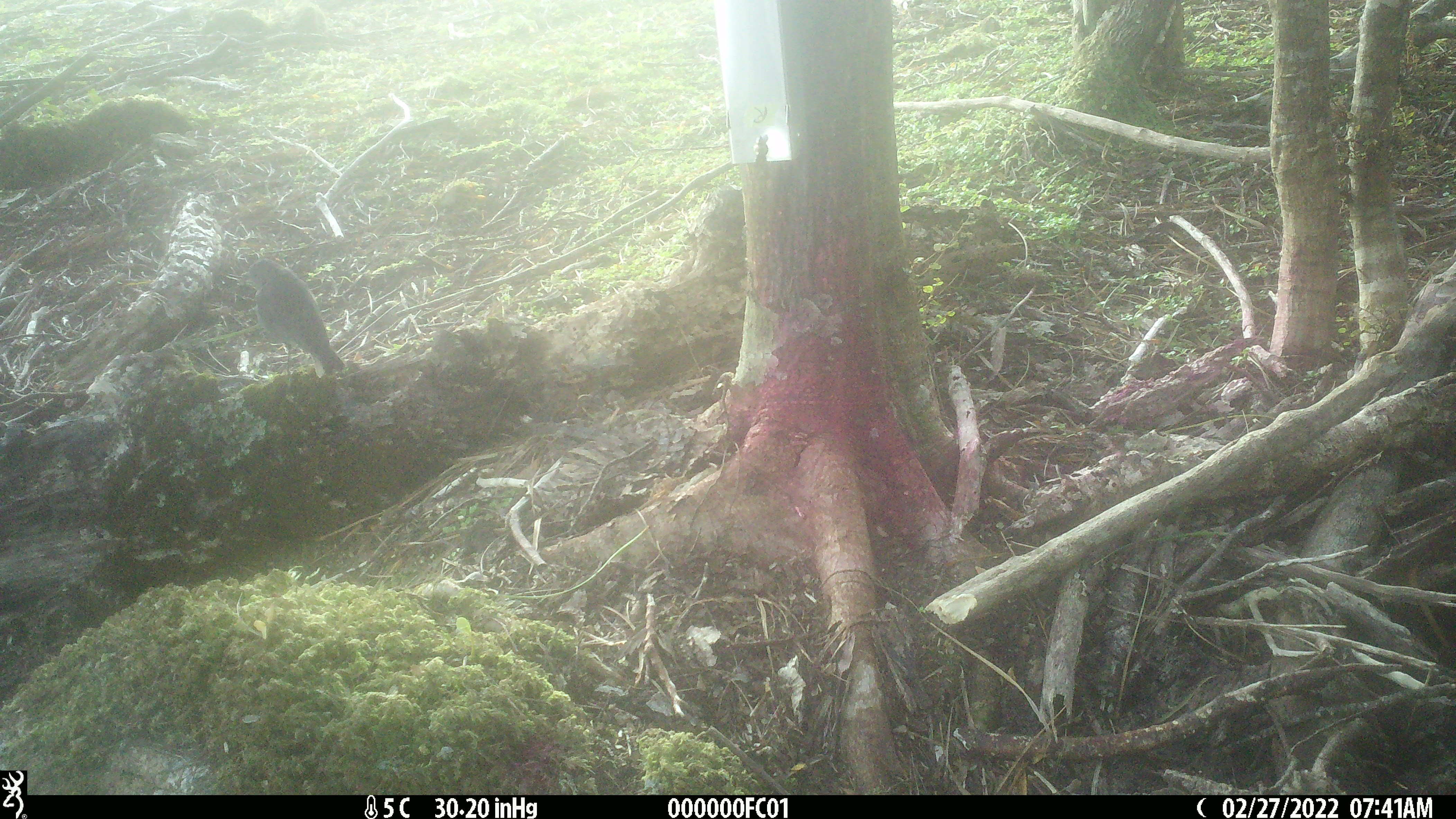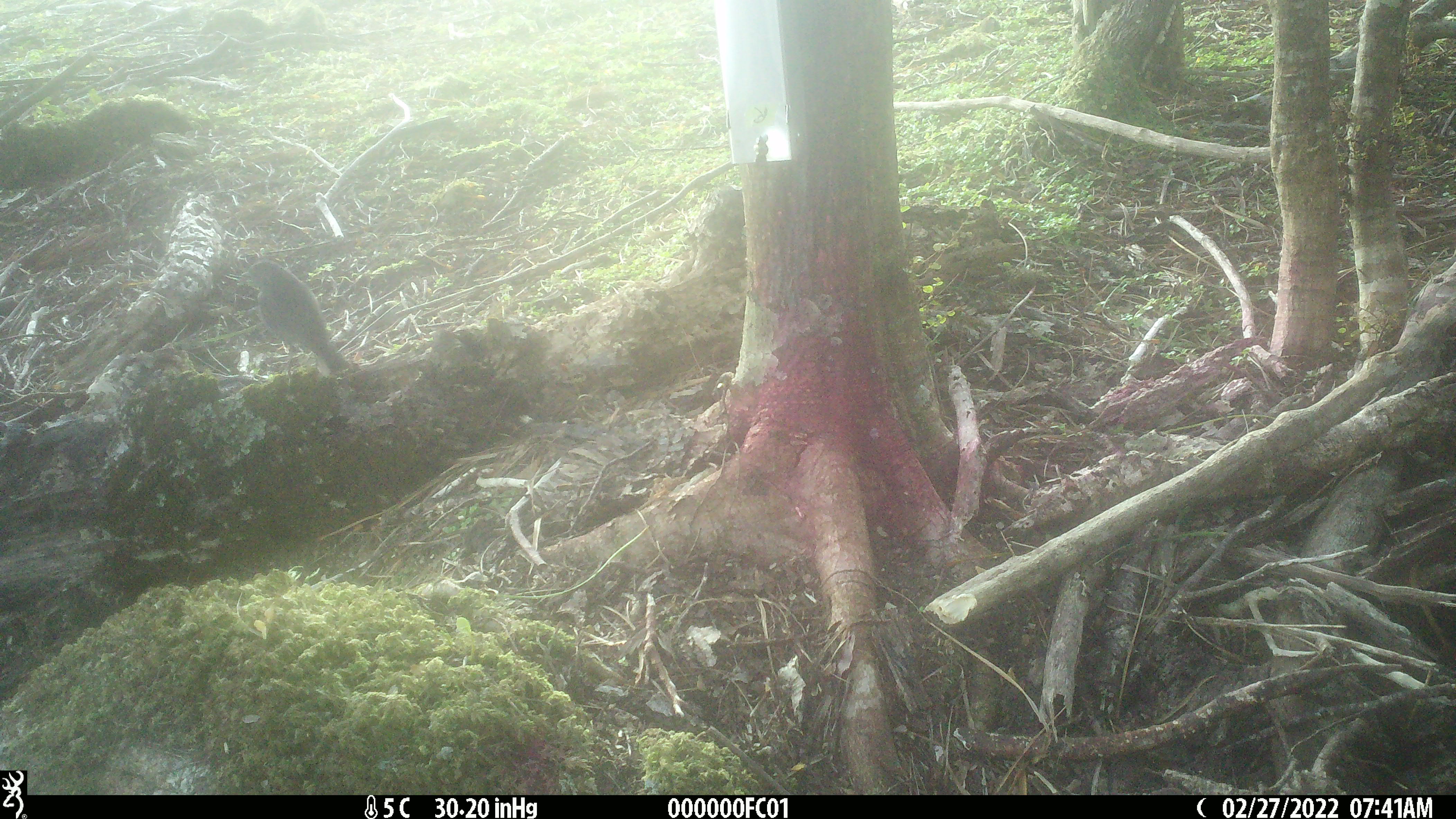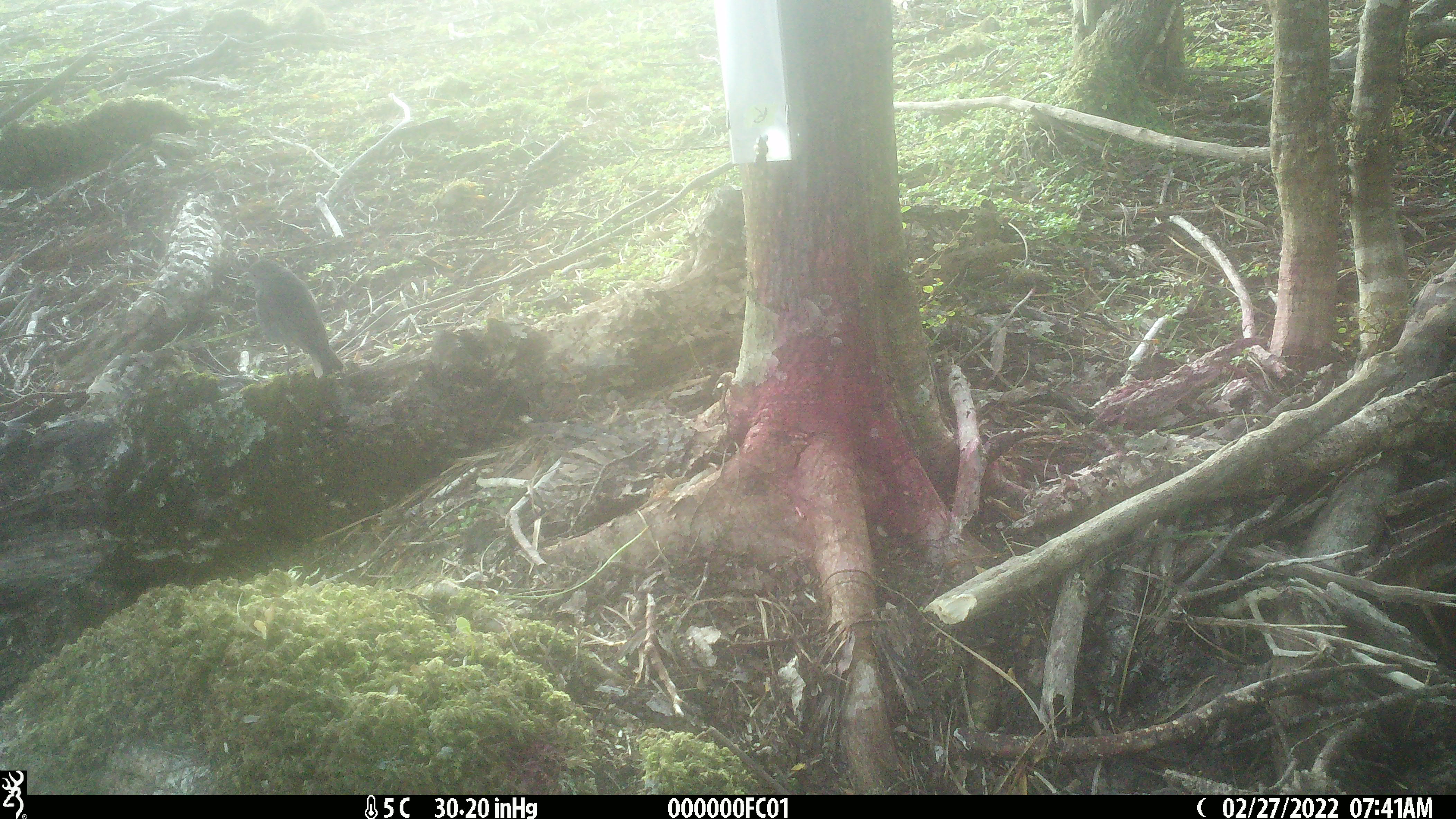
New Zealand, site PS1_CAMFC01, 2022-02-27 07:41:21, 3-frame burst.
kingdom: Animalia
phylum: Chordata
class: Aves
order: Passeriformes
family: Petroicidae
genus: Petroica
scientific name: Petroica australis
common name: new zealand robin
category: robin